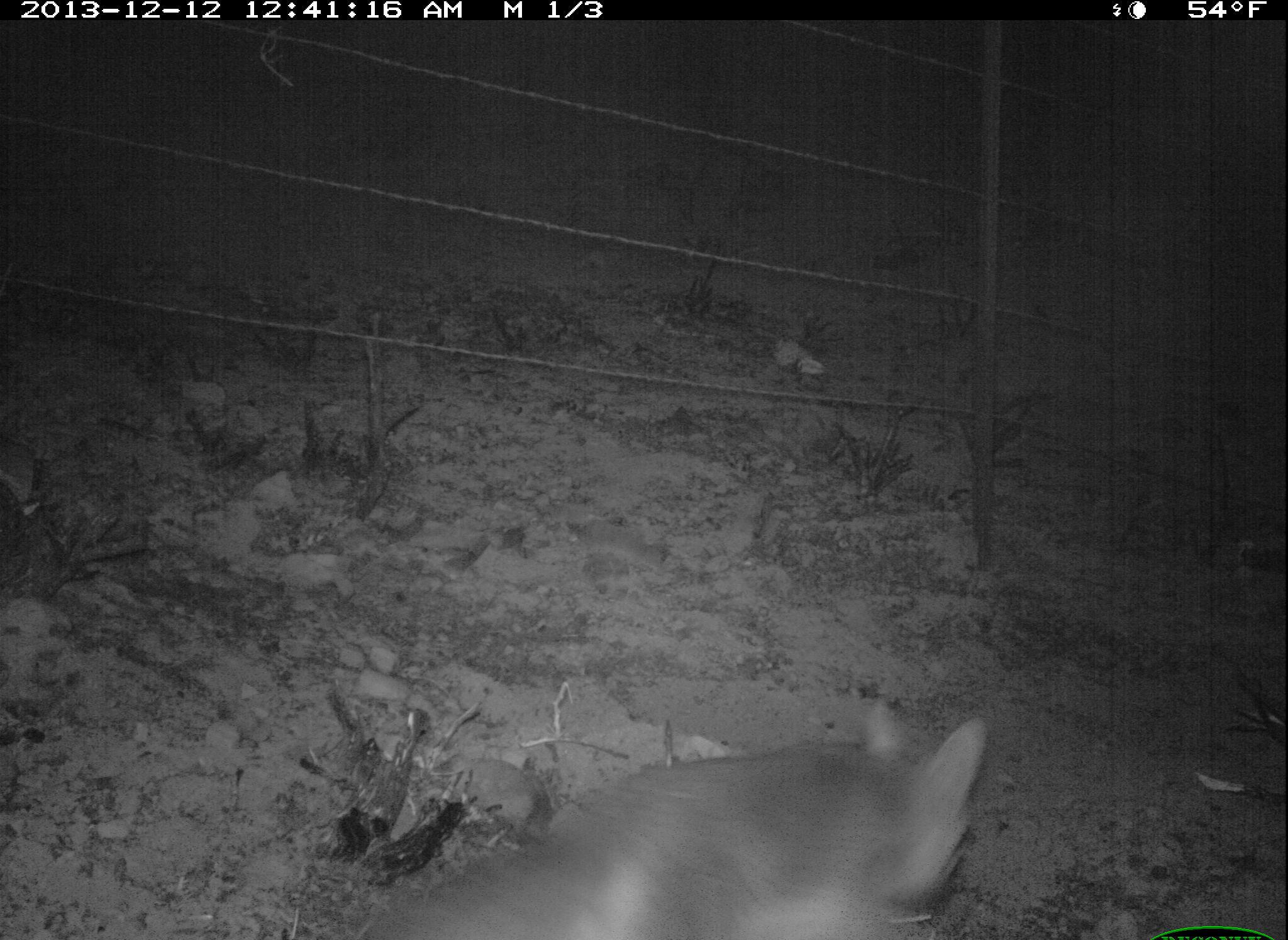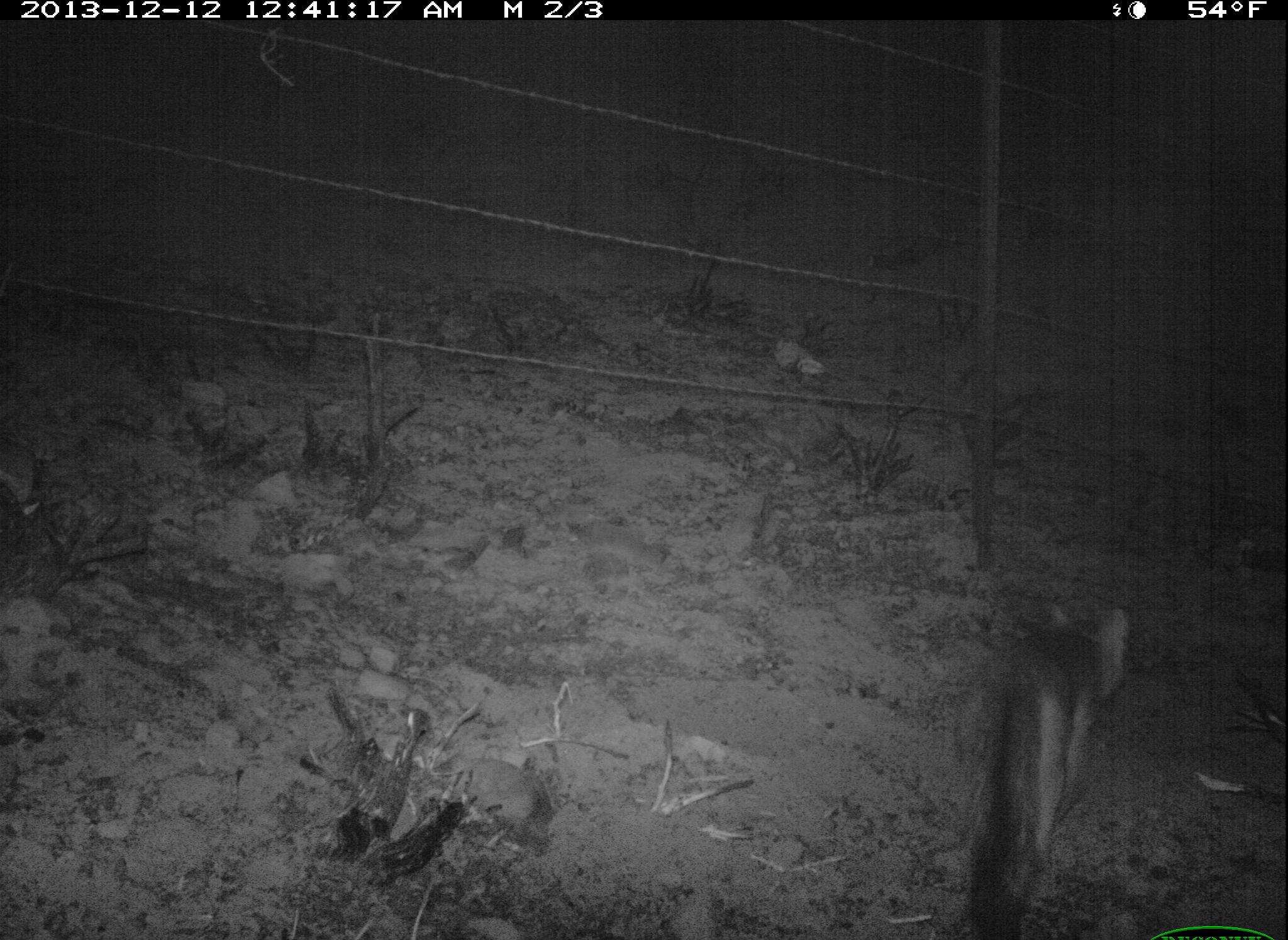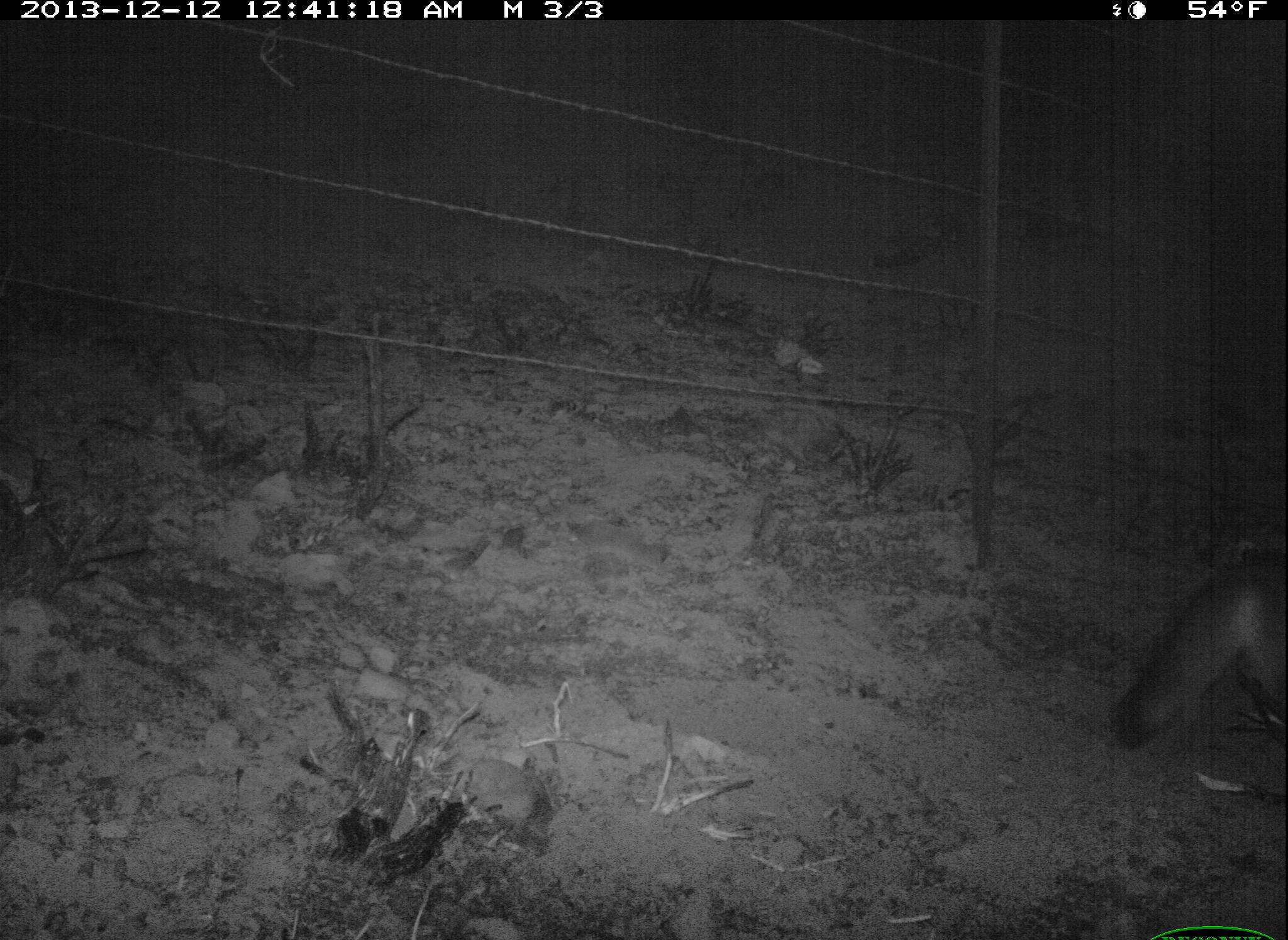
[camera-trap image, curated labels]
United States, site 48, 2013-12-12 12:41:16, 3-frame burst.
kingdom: Animalia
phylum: Chordata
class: Mammalia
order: Carnivora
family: Canidae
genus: Urocyon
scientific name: Urocyon cinereoargenteus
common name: gray fox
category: fox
Fox (gray fox) (Urocyon cinereoargenteus).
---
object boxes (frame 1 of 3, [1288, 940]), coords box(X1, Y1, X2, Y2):
fox: box(389, 694, 993, 940)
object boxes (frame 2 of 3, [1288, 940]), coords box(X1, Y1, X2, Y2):
fox: box(960, 599, 1134, 940)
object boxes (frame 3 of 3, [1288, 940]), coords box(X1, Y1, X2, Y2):
fox: box(1108, 541, 1288, 750)